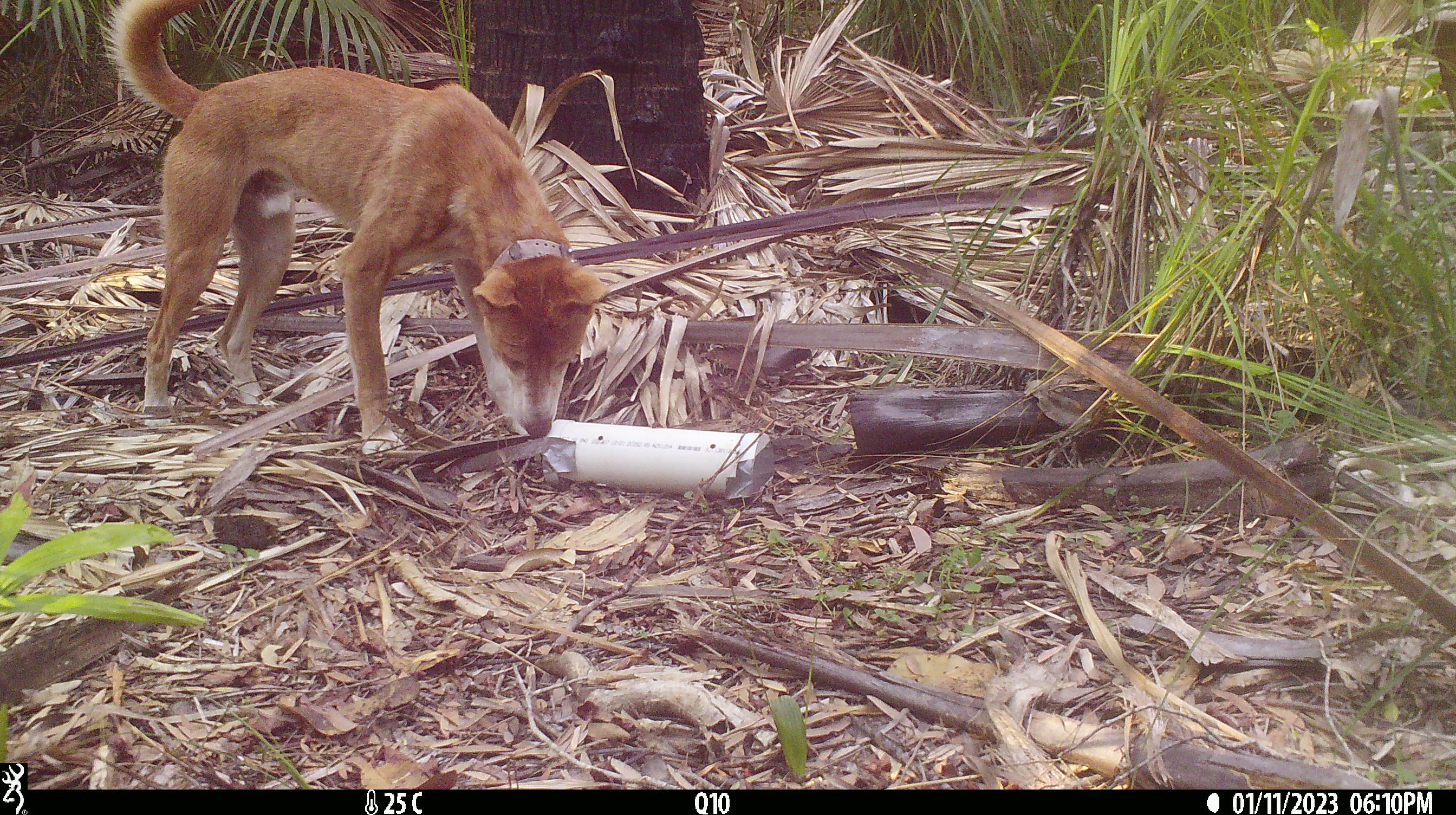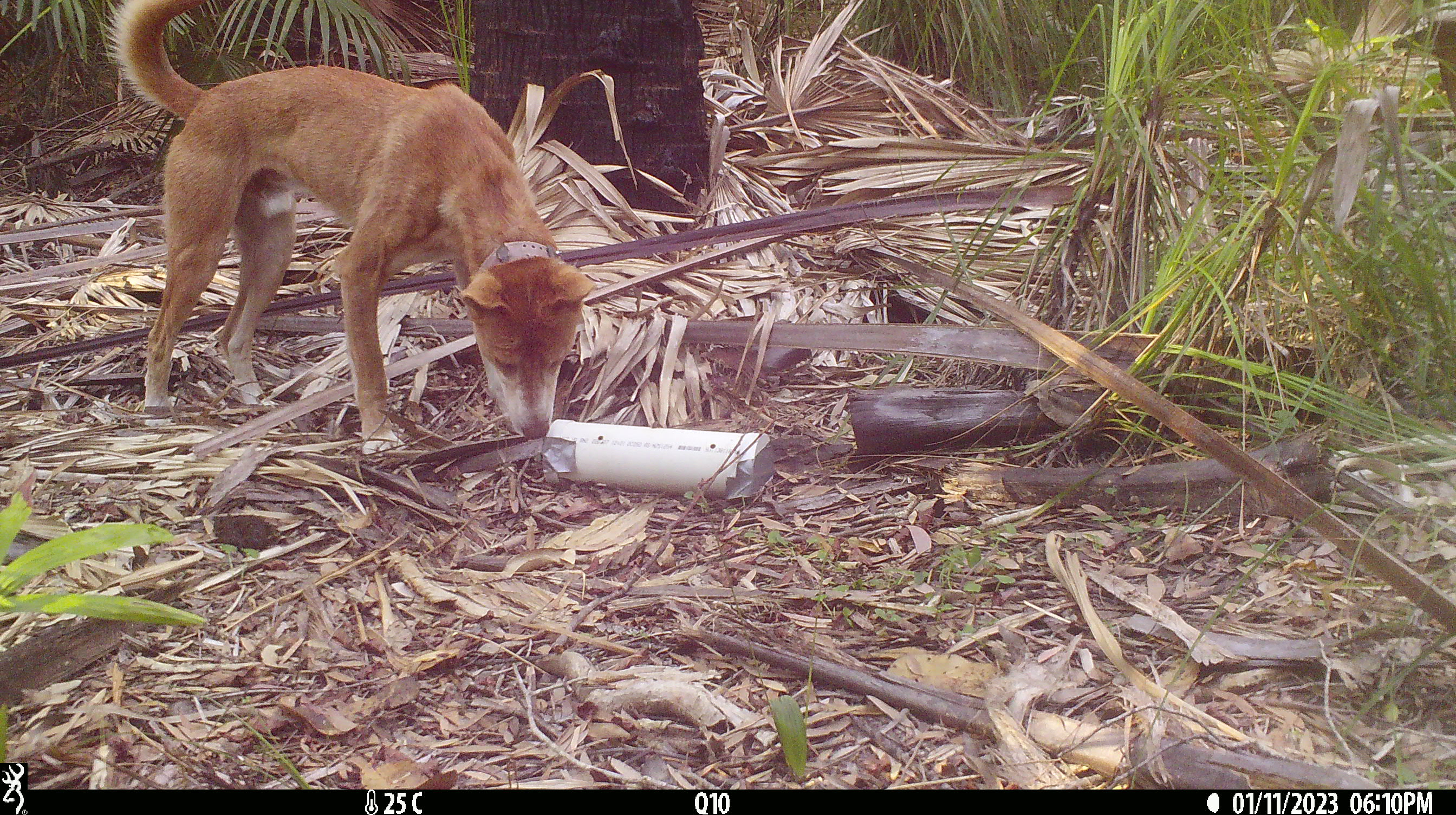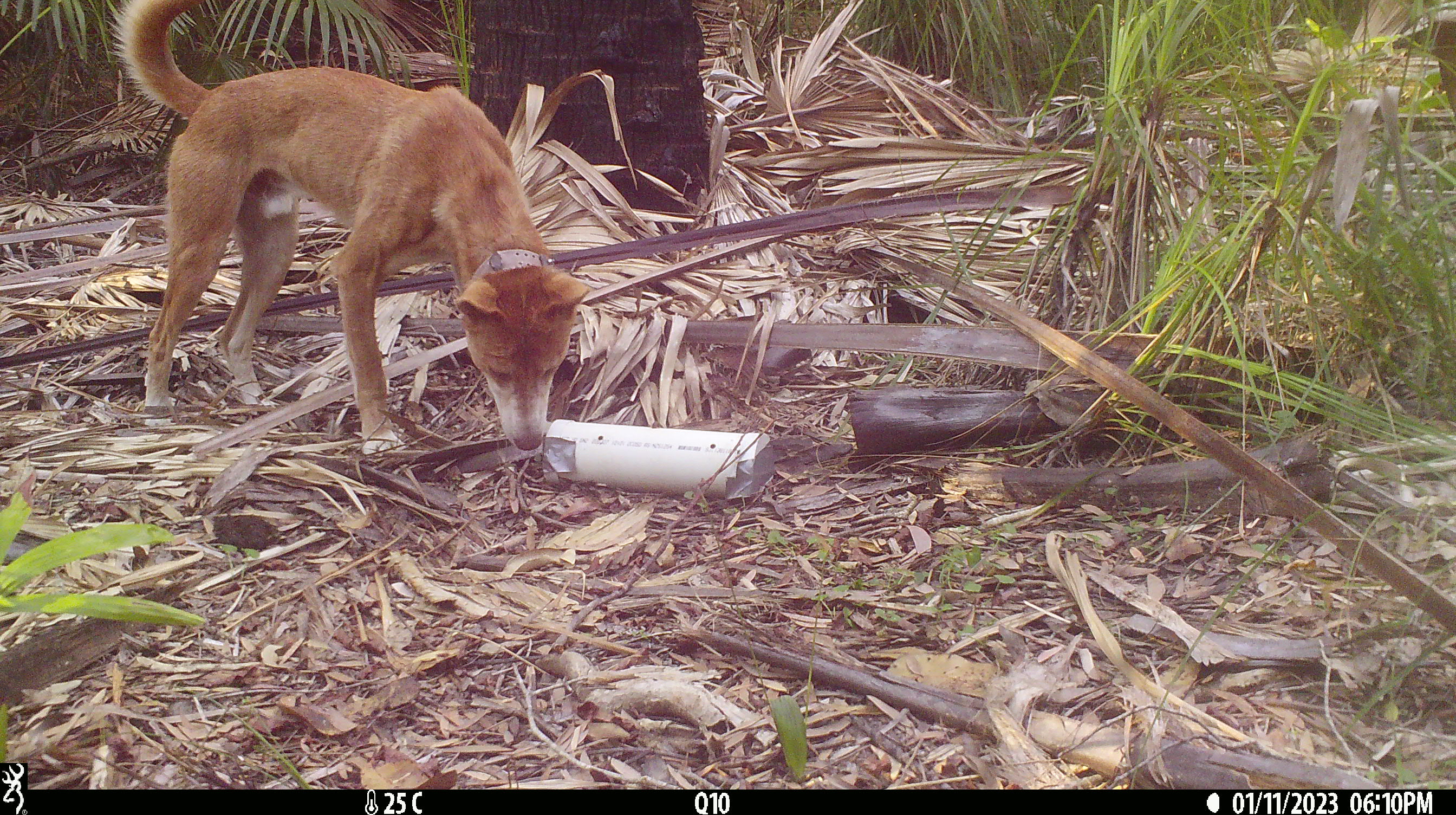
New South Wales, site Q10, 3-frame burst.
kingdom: Animalia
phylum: Chordata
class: Mammalia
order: Carnivora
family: Canidae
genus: Canis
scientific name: Canis familiaris dingo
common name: dingo